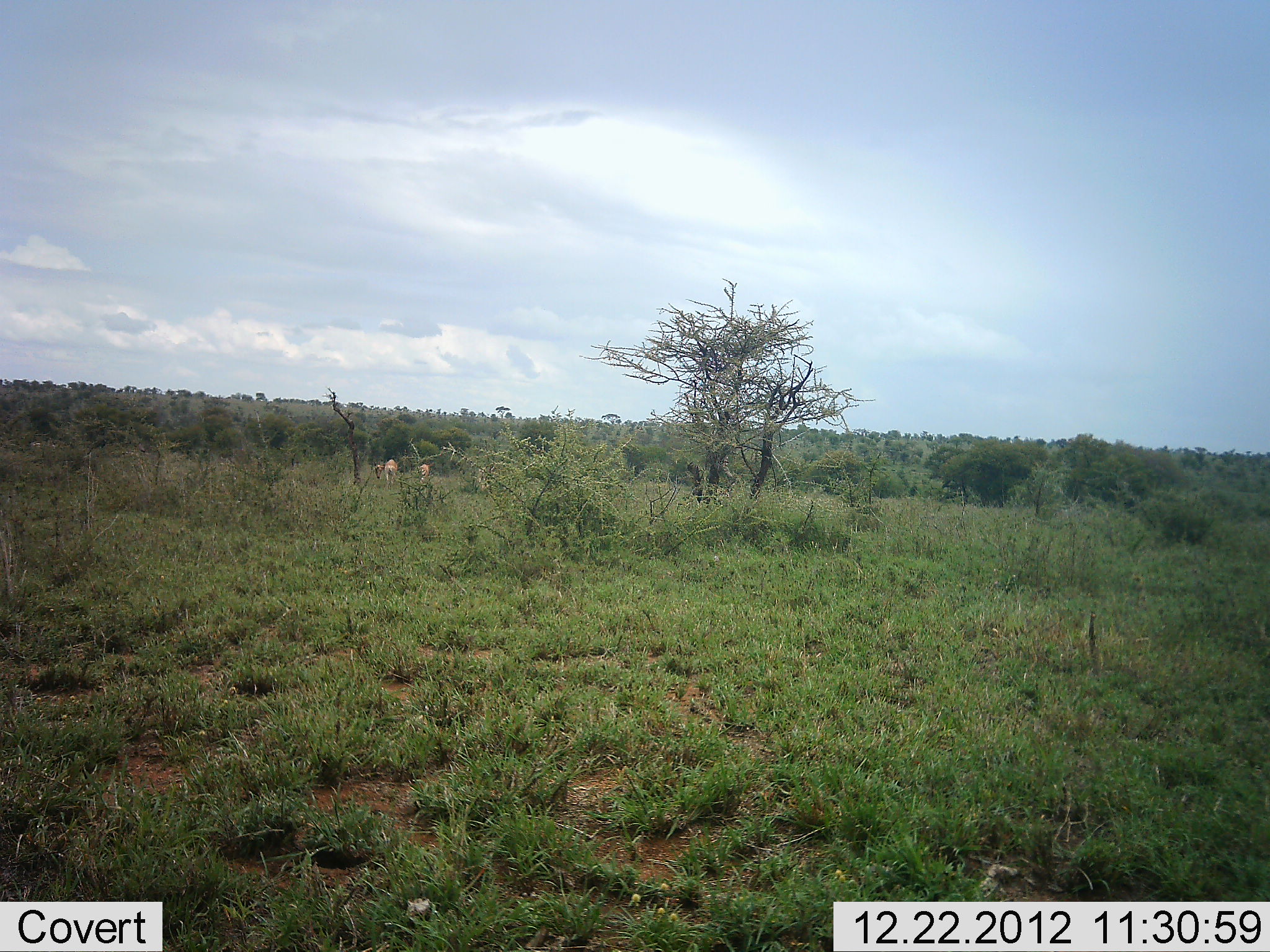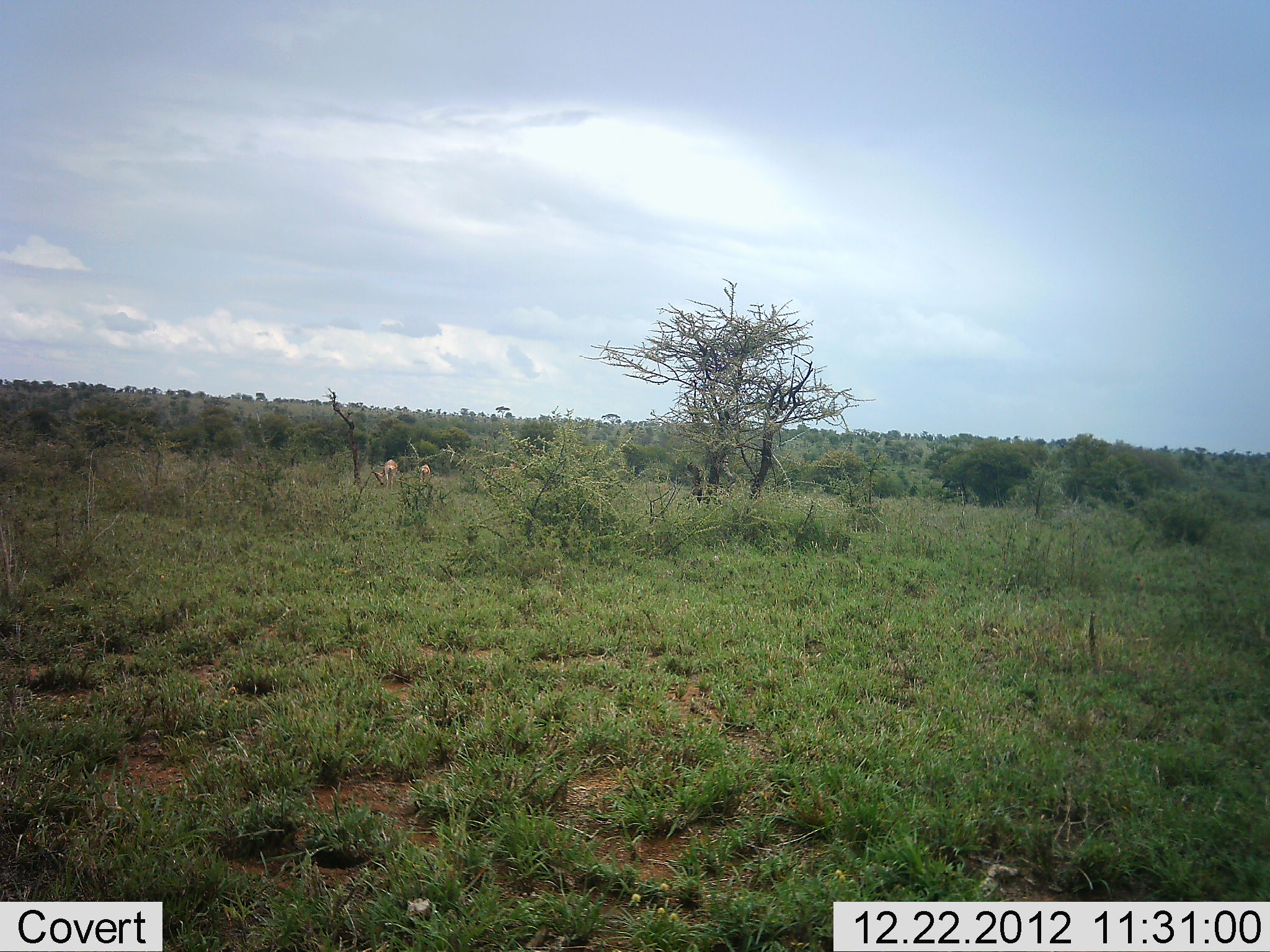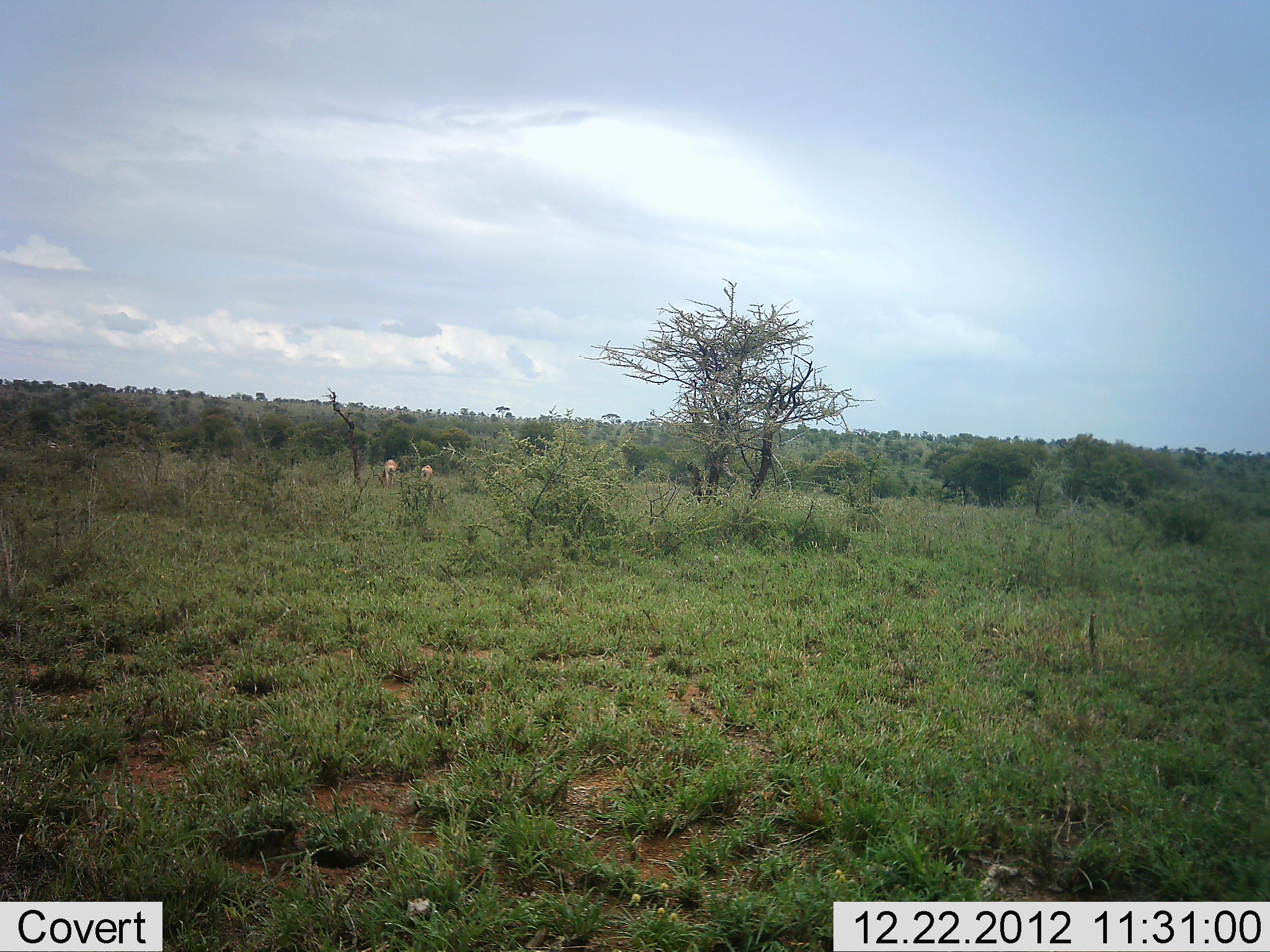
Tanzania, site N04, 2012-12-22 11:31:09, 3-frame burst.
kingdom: Animalia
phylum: Chordata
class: Mammalia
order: Artiodactyla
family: Bovidae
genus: Aepyceros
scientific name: Aepyceros melampus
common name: impala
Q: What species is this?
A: Impala (Aepyceros melampus).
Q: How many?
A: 3.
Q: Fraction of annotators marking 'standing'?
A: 56%.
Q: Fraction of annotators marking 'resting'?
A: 0%.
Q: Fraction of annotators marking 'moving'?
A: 22%.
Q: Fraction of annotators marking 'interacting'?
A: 0%.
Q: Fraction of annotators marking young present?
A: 0%.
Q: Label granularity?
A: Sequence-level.